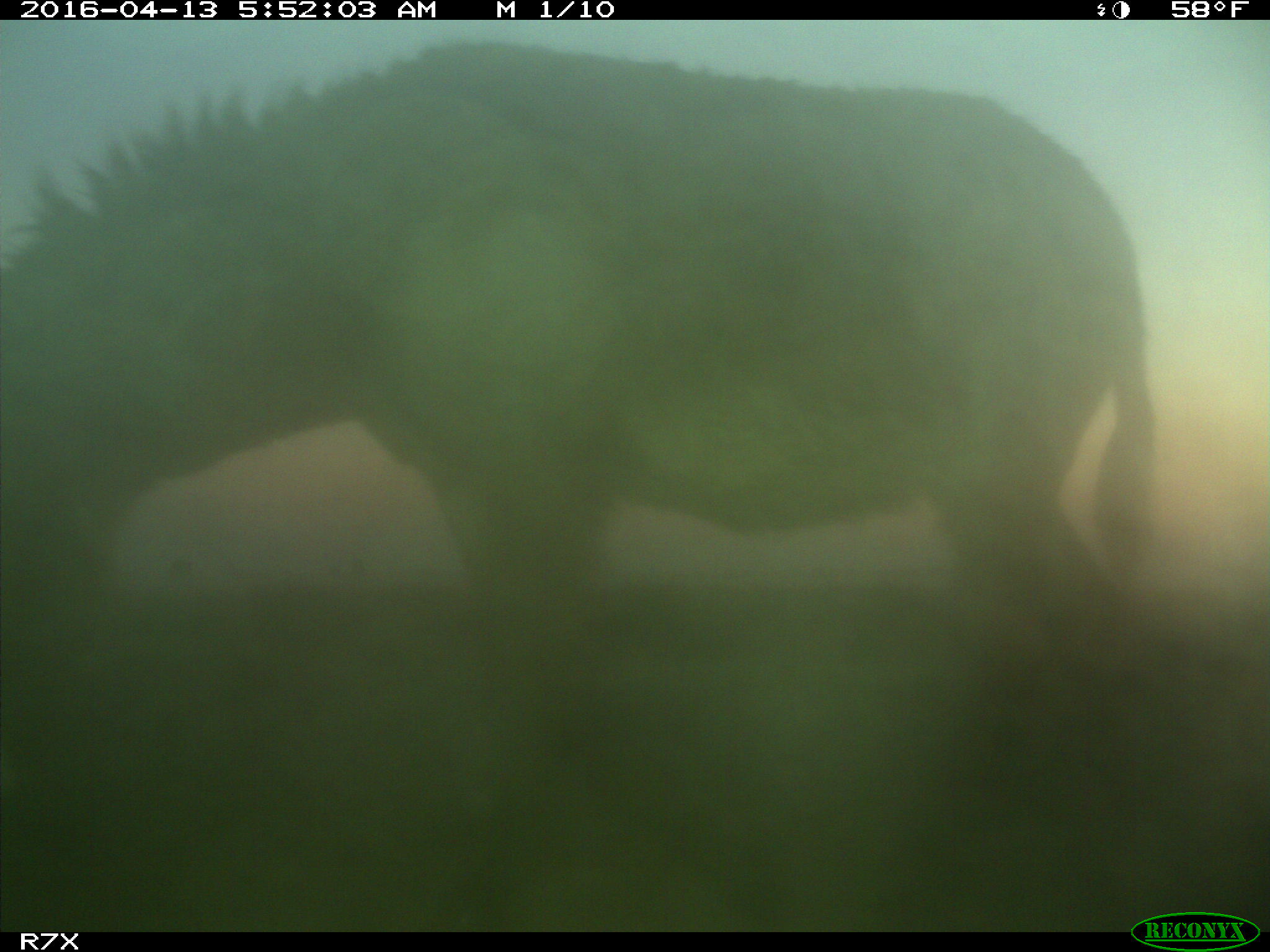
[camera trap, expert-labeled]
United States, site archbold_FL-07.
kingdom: Animalia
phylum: Chordata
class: Mammalia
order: Artiodactyla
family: Bovidae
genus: Bos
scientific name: Bos taurus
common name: domestic cow